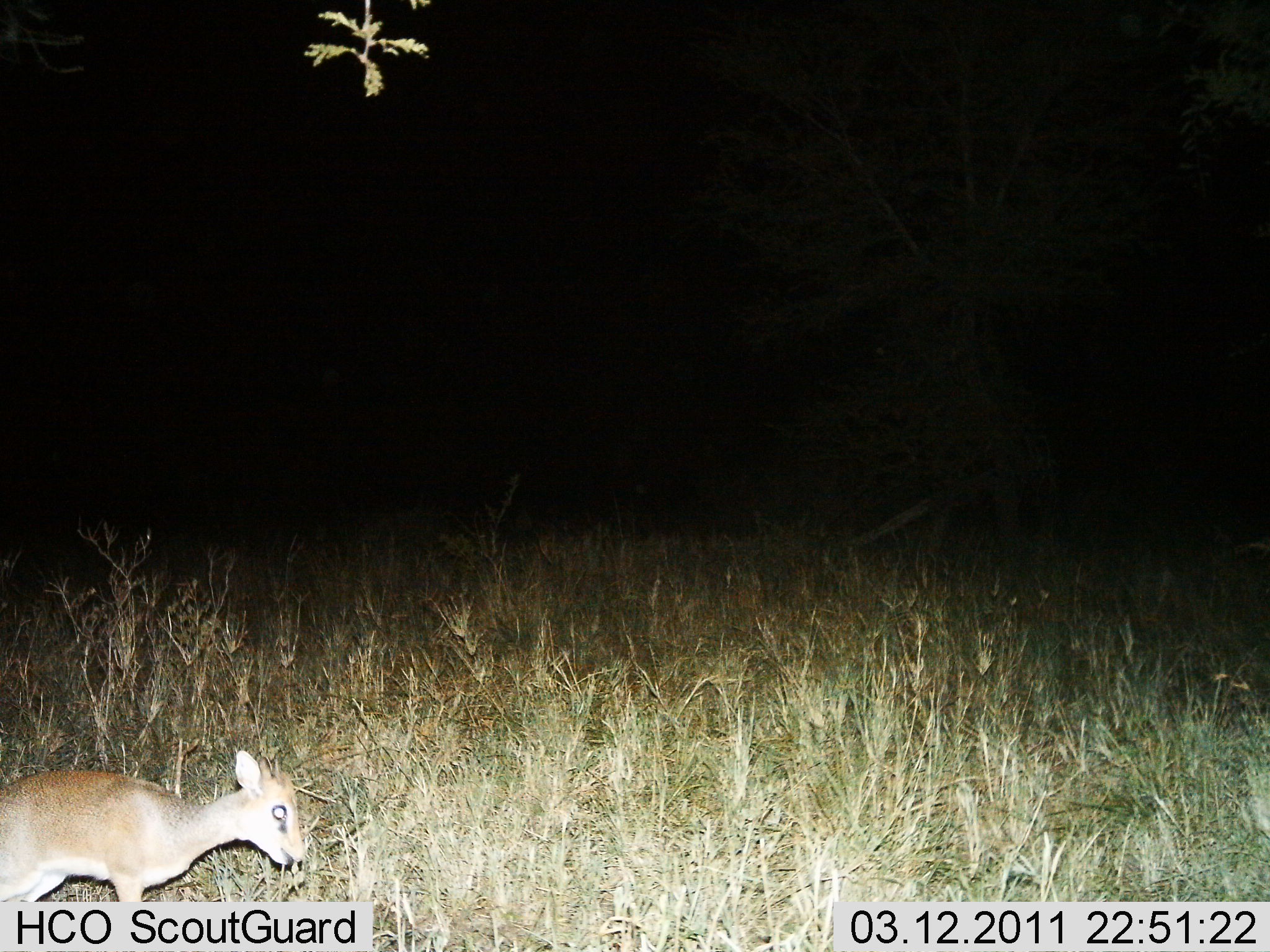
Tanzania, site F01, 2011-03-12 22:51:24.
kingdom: Animalia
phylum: Chordata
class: Mammalia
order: Artiodactyla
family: Bovidae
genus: Madoqua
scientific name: Madoqua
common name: dikdik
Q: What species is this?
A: Dikdik (Madoqua).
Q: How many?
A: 1.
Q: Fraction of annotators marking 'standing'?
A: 43%.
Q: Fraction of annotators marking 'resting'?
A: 0%.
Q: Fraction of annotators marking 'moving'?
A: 21%.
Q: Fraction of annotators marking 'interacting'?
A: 0%.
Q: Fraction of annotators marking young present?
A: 7%.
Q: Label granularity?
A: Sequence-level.